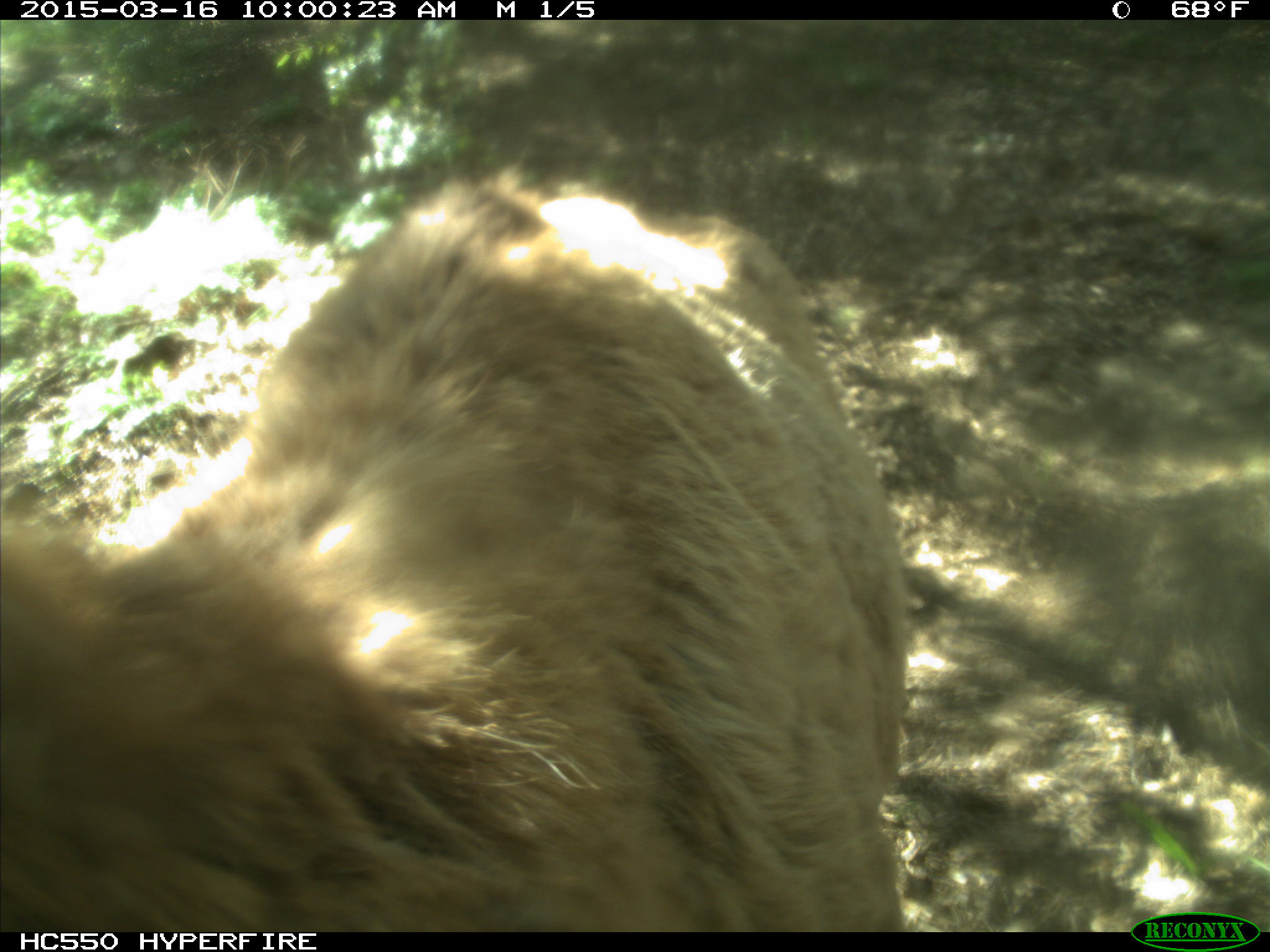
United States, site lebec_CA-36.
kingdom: Animalia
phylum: Chordata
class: Mammalia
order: Artiodactyla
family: Cervidae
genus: Cervus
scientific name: Cervus canadensis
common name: elk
Cervus canadensis (elk).